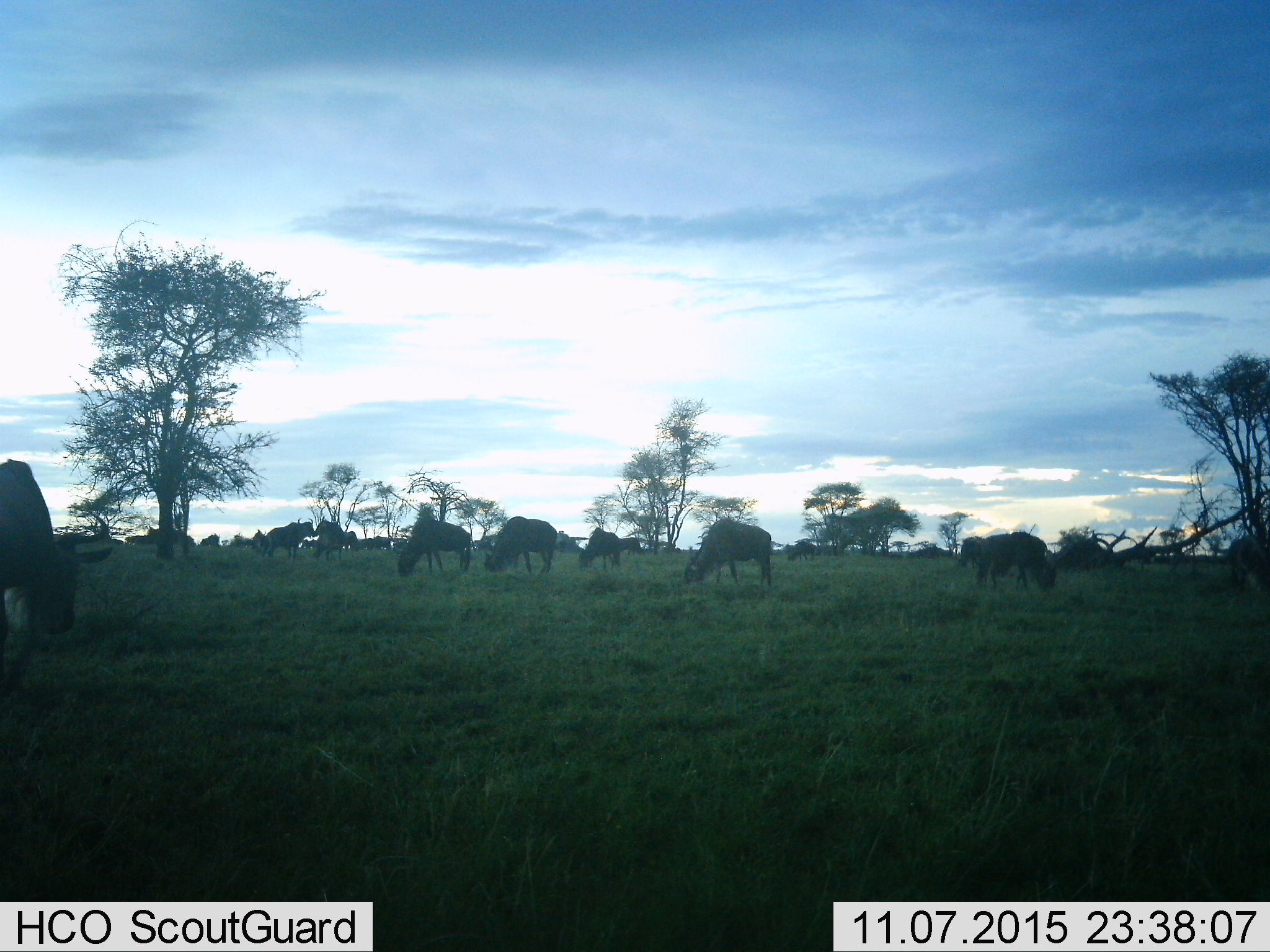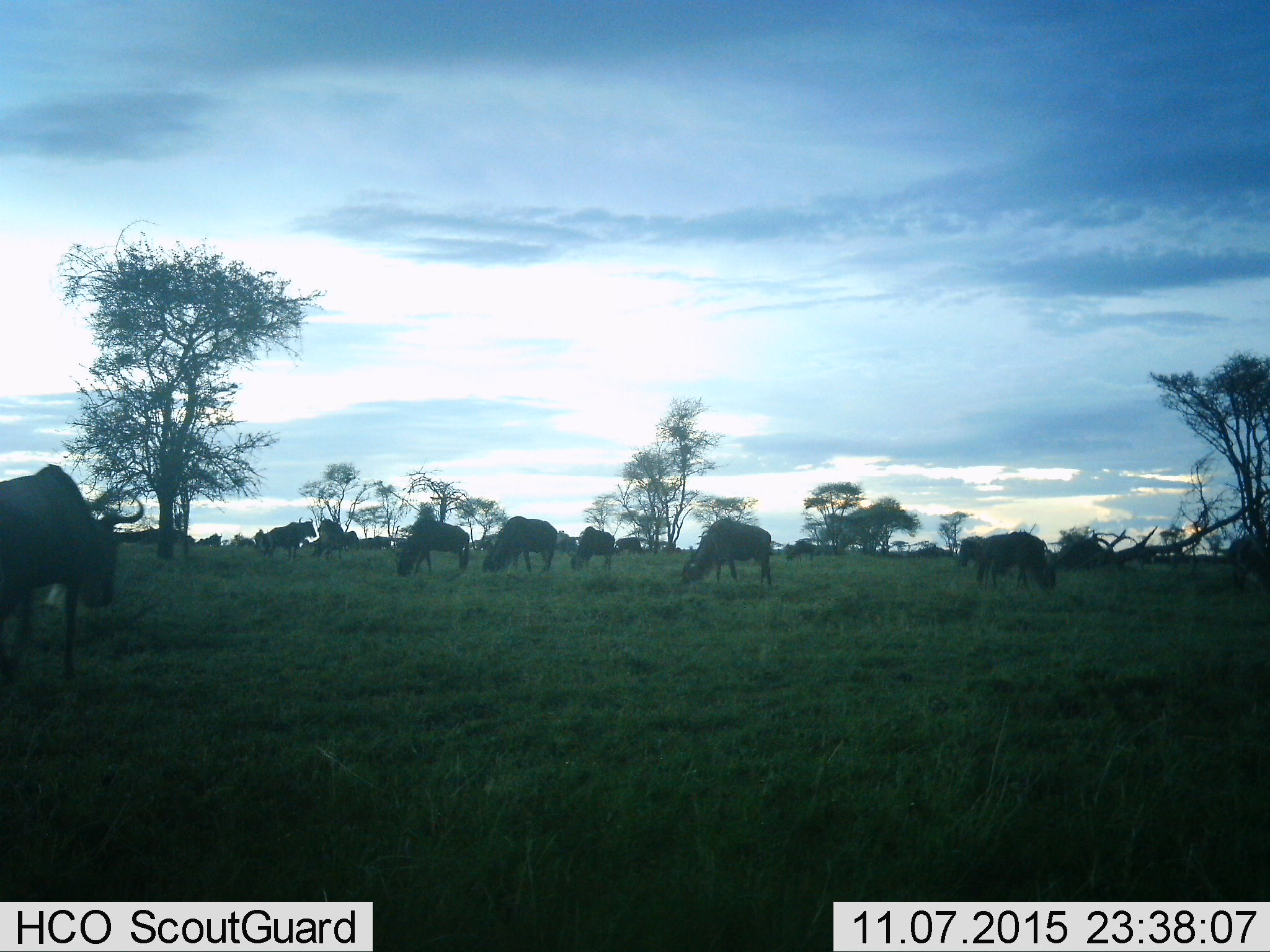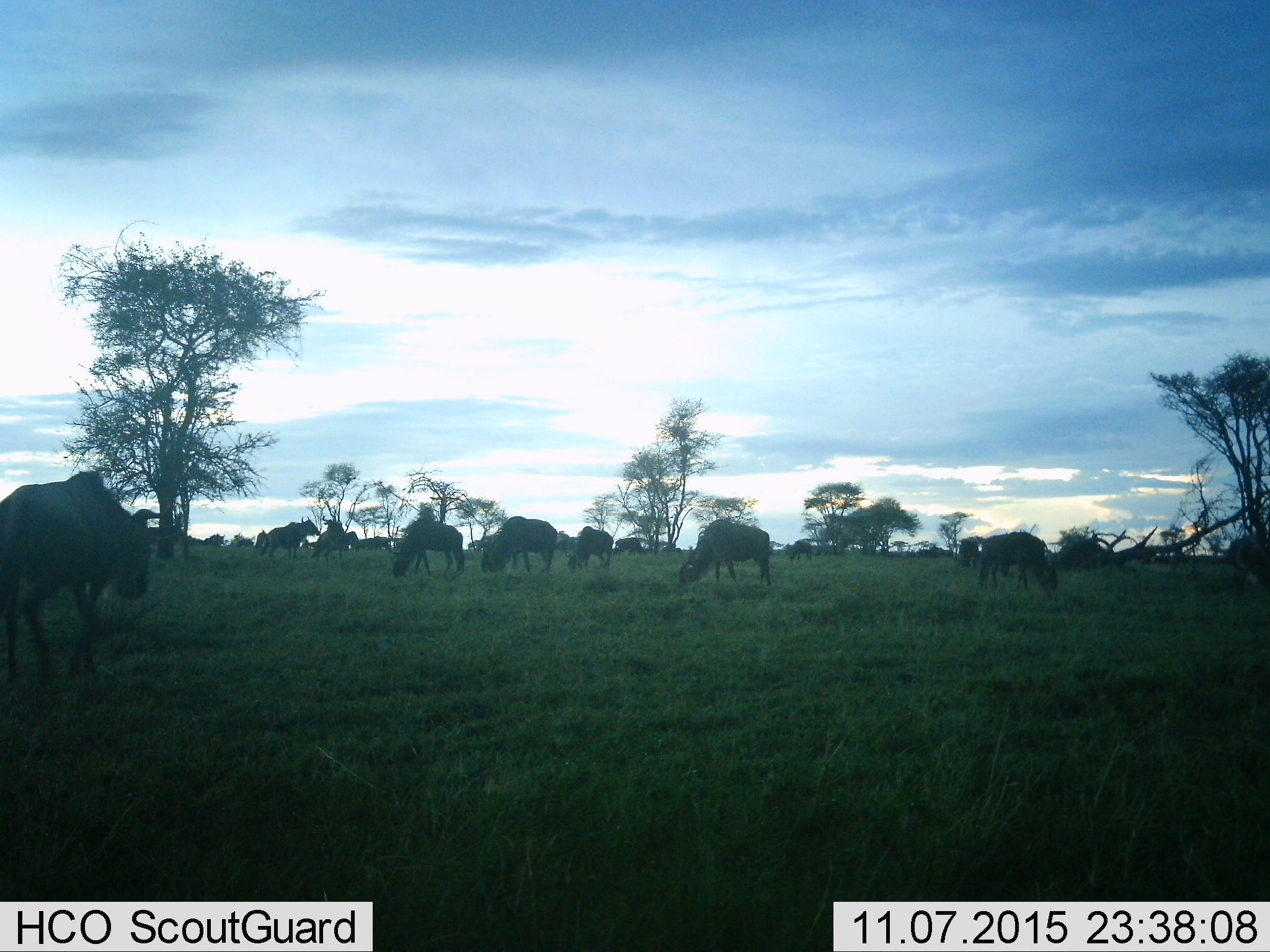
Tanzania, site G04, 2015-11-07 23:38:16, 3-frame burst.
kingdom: Animalia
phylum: Chordata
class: Mammalia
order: Artiodactyla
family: Bovidae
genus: Connochaetes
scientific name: Connochaetes taurinus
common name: blue wildebeest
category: wildebeest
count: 11-50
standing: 56%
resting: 6%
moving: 50%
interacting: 12%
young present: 6%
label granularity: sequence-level